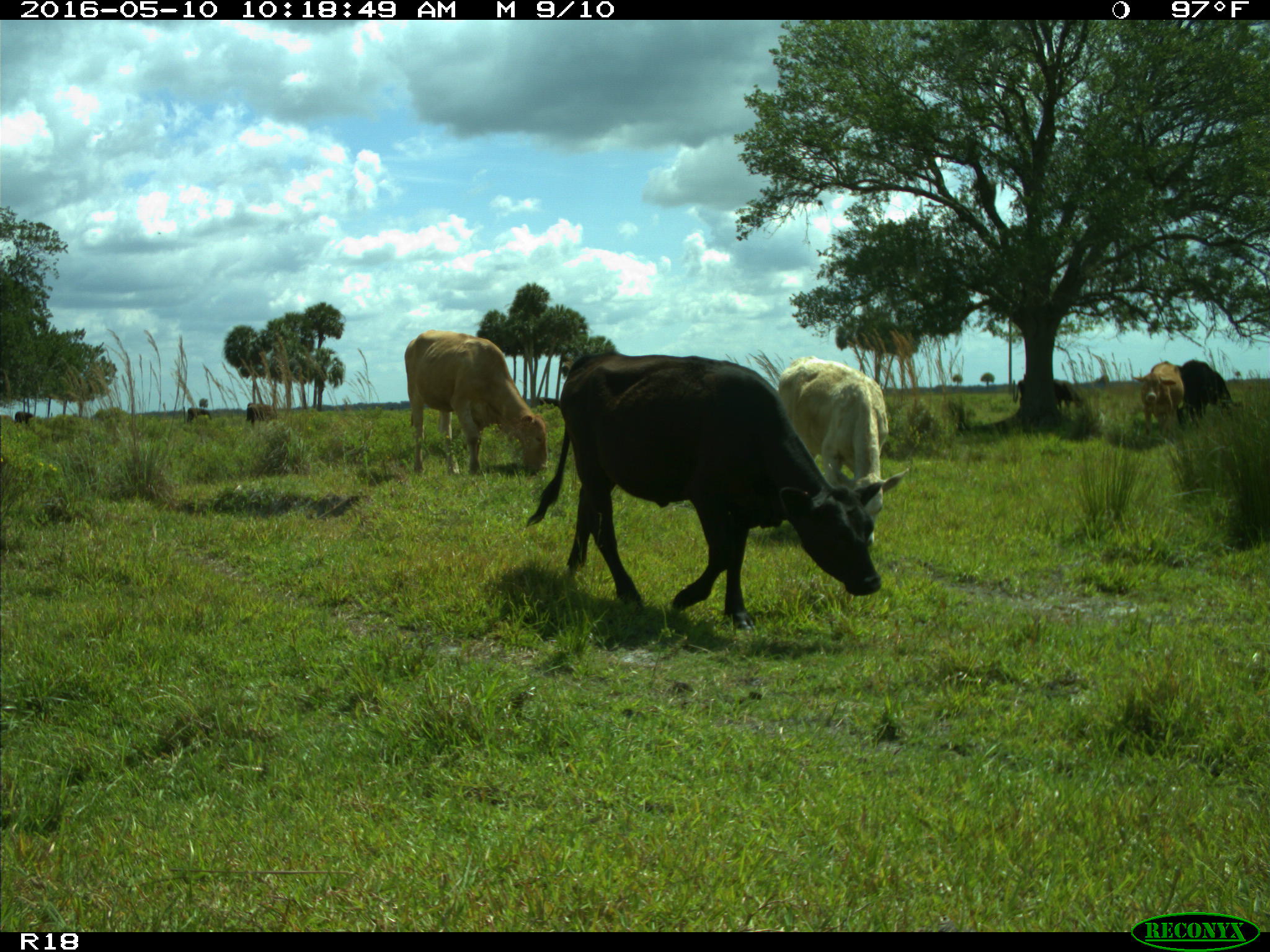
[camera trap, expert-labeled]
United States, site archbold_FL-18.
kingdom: Animalia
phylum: Chordata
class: Mammalia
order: Artiodactyla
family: Bovidae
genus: Bos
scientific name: Bos taurus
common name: domestic cow